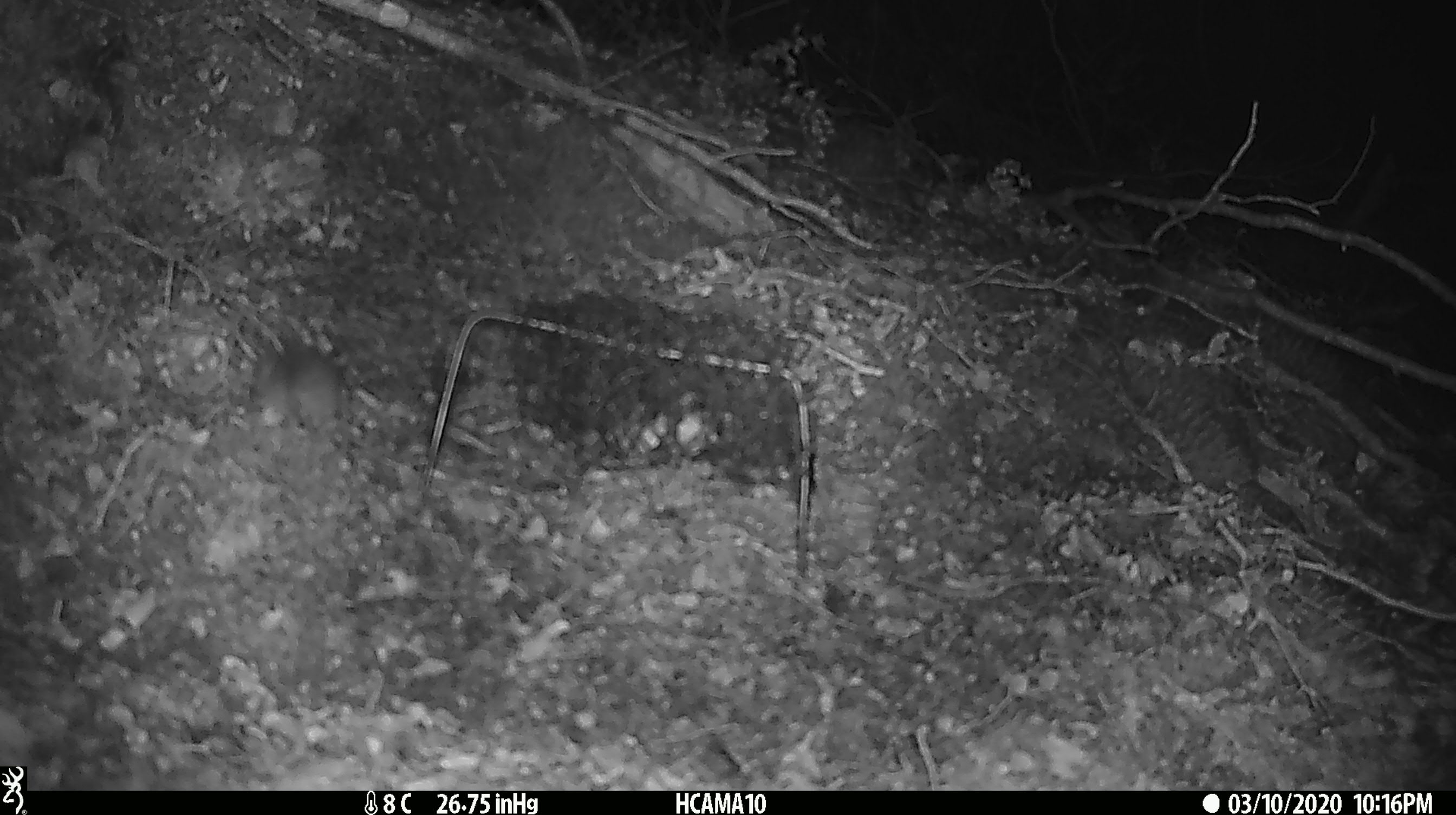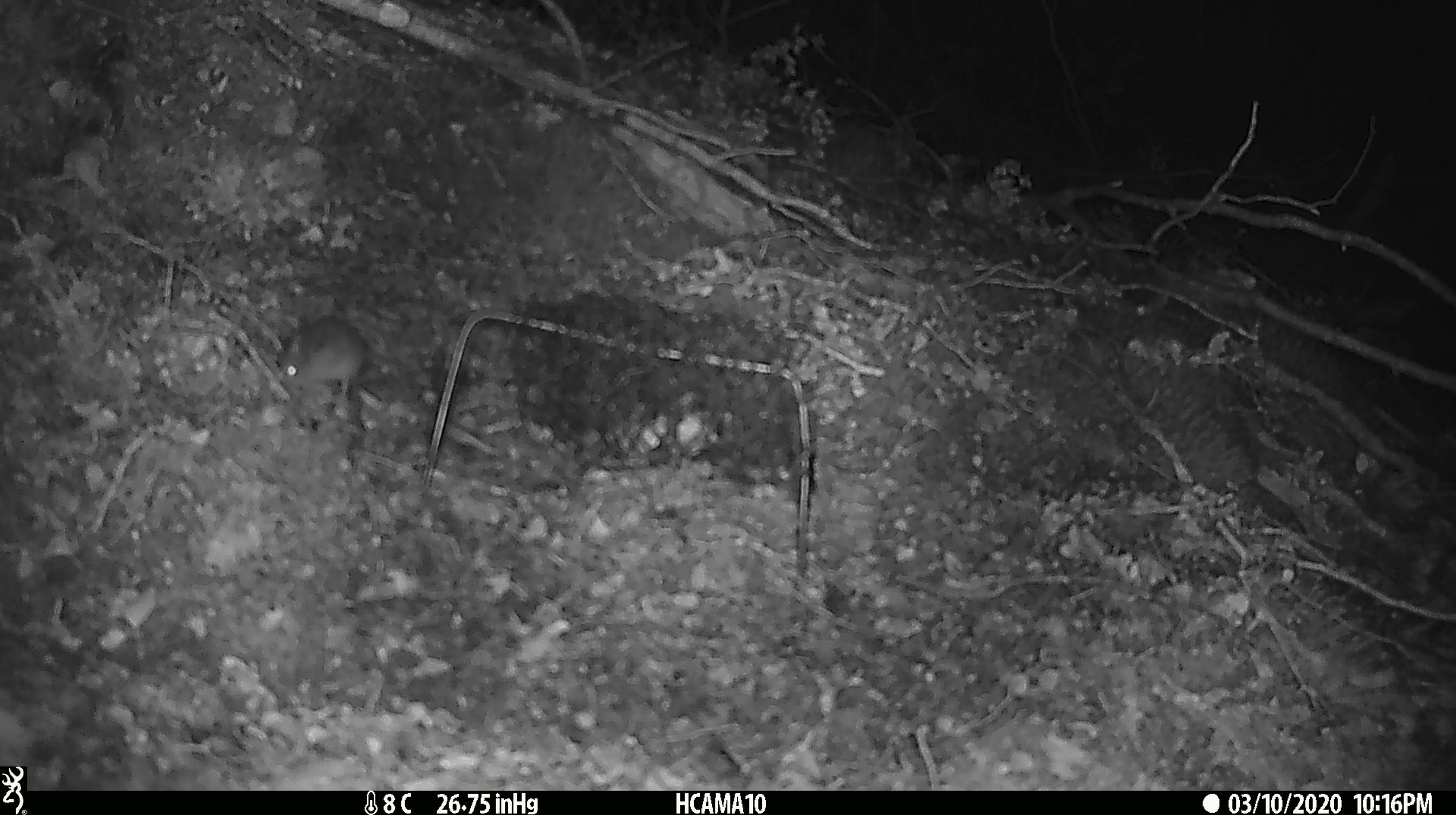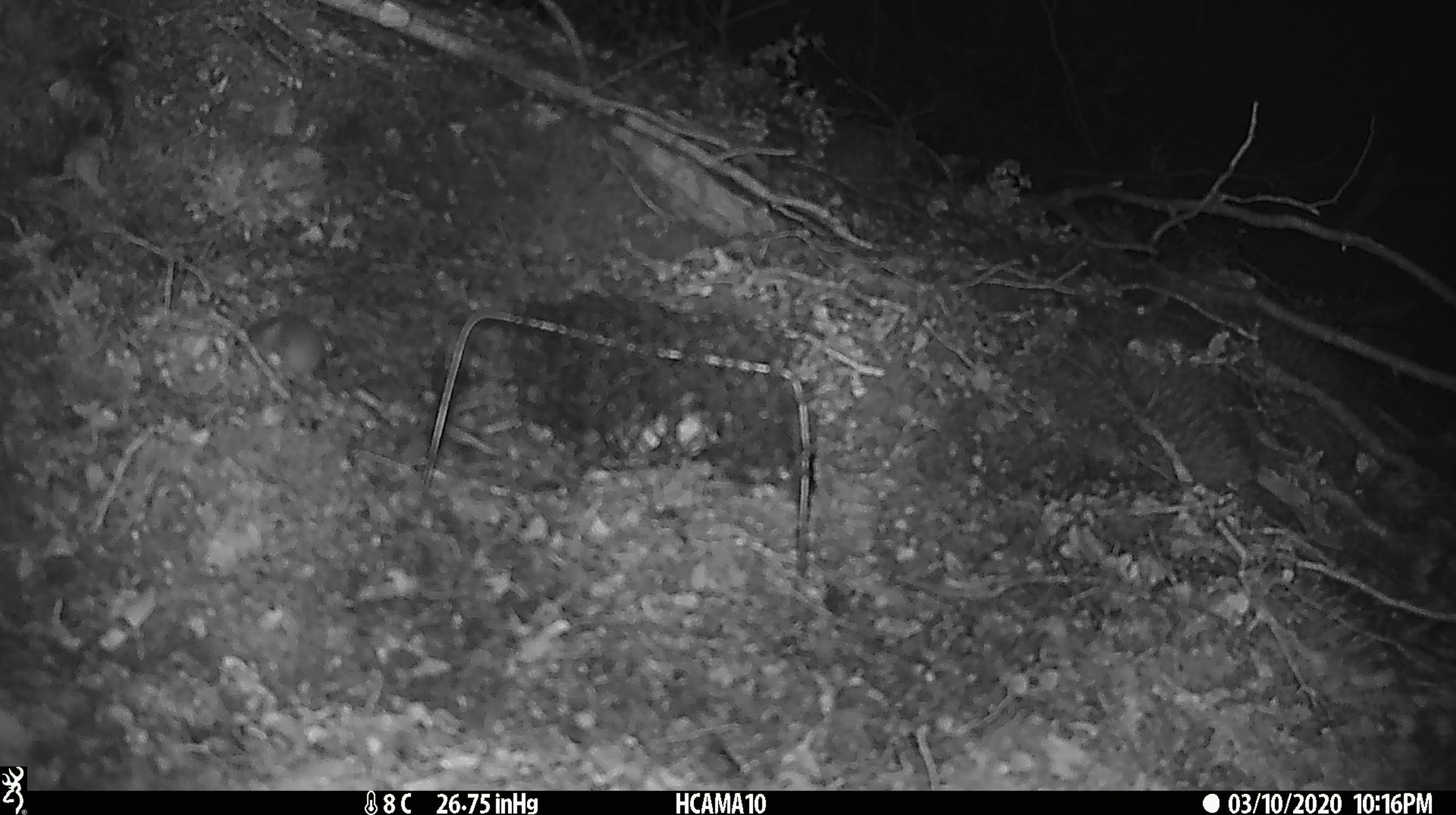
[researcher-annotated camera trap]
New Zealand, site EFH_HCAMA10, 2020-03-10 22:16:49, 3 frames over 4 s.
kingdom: Animalia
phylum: Chordata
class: Mammalia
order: Rodentia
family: Muridae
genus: Mus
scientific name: Mus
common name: mouse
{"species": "mouse (Mus)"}